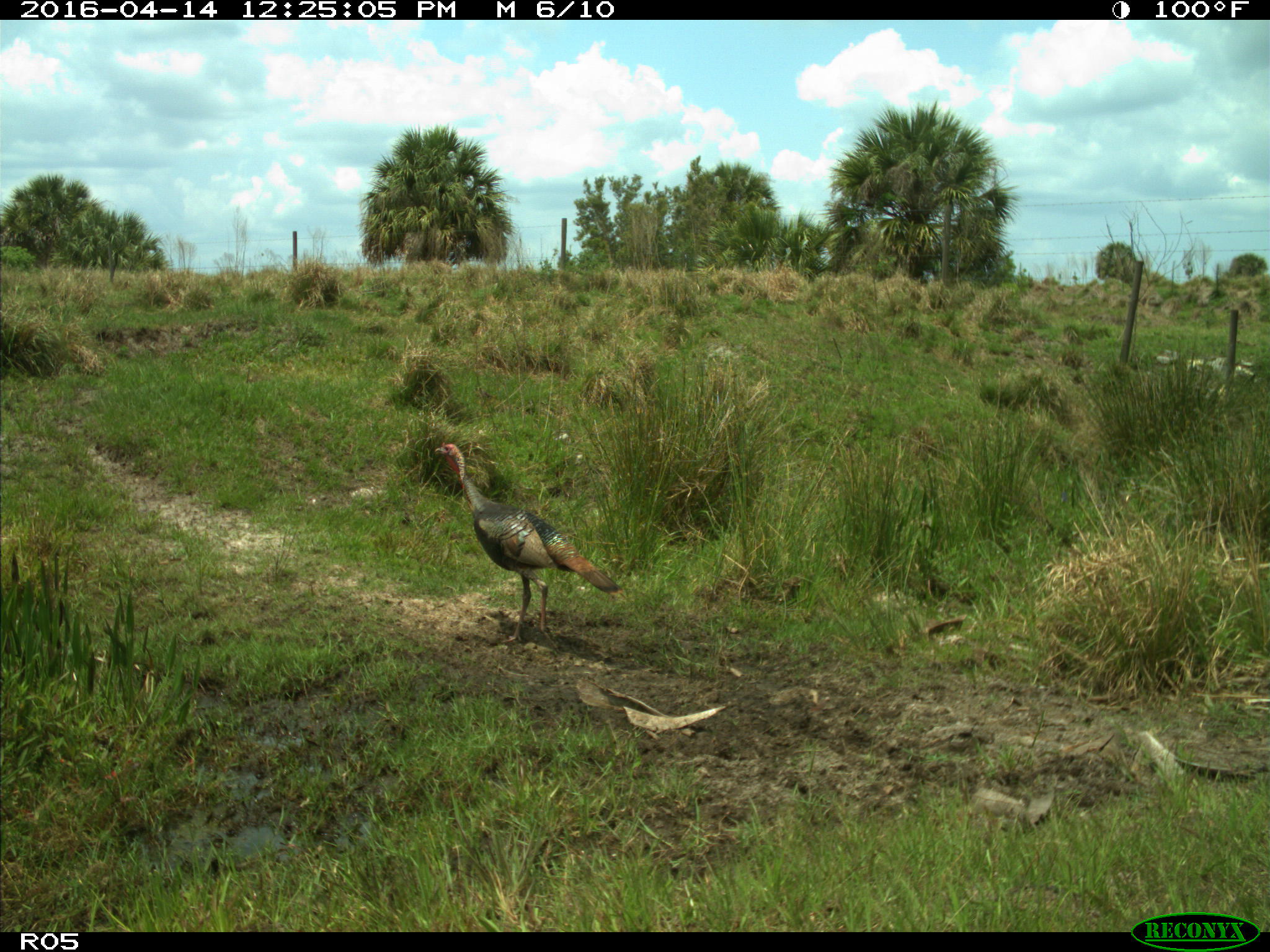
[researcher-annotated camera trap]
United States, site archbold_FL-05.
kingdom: Animalia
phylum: Chordata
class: Aves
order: Galliformes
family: Phasianidae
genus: Meleagris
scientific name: Meleagris gallopavo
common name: wild turkey